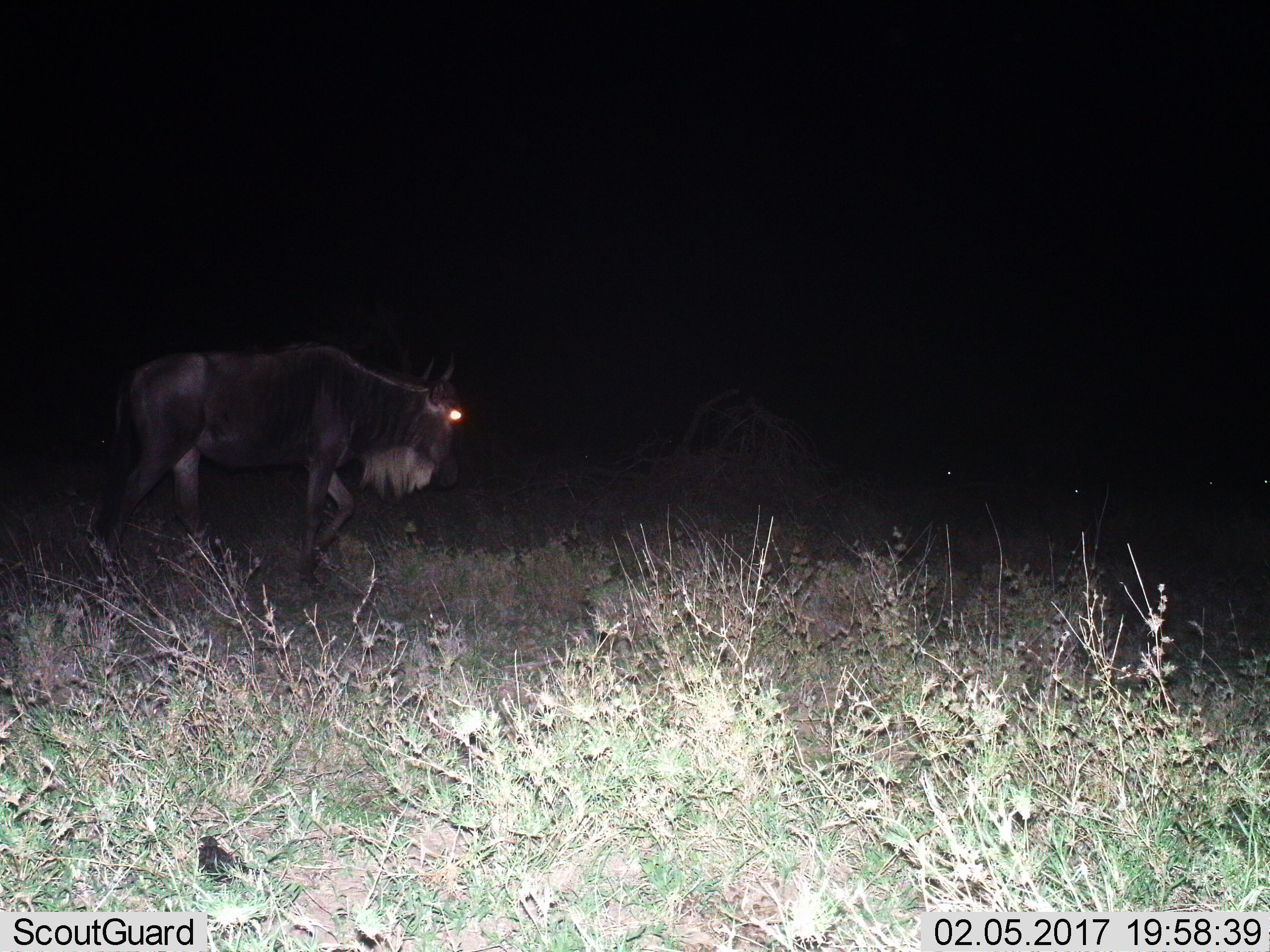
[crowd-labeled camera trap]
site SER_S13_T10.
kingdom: Animalia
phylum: Chordata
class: Mammalia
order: Artiodactyla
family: Bovidae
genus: Connochaetes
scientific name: Connochaetes taurinus taurinus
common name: blue wildebeest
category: wildebeestblue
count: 1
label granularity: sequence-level